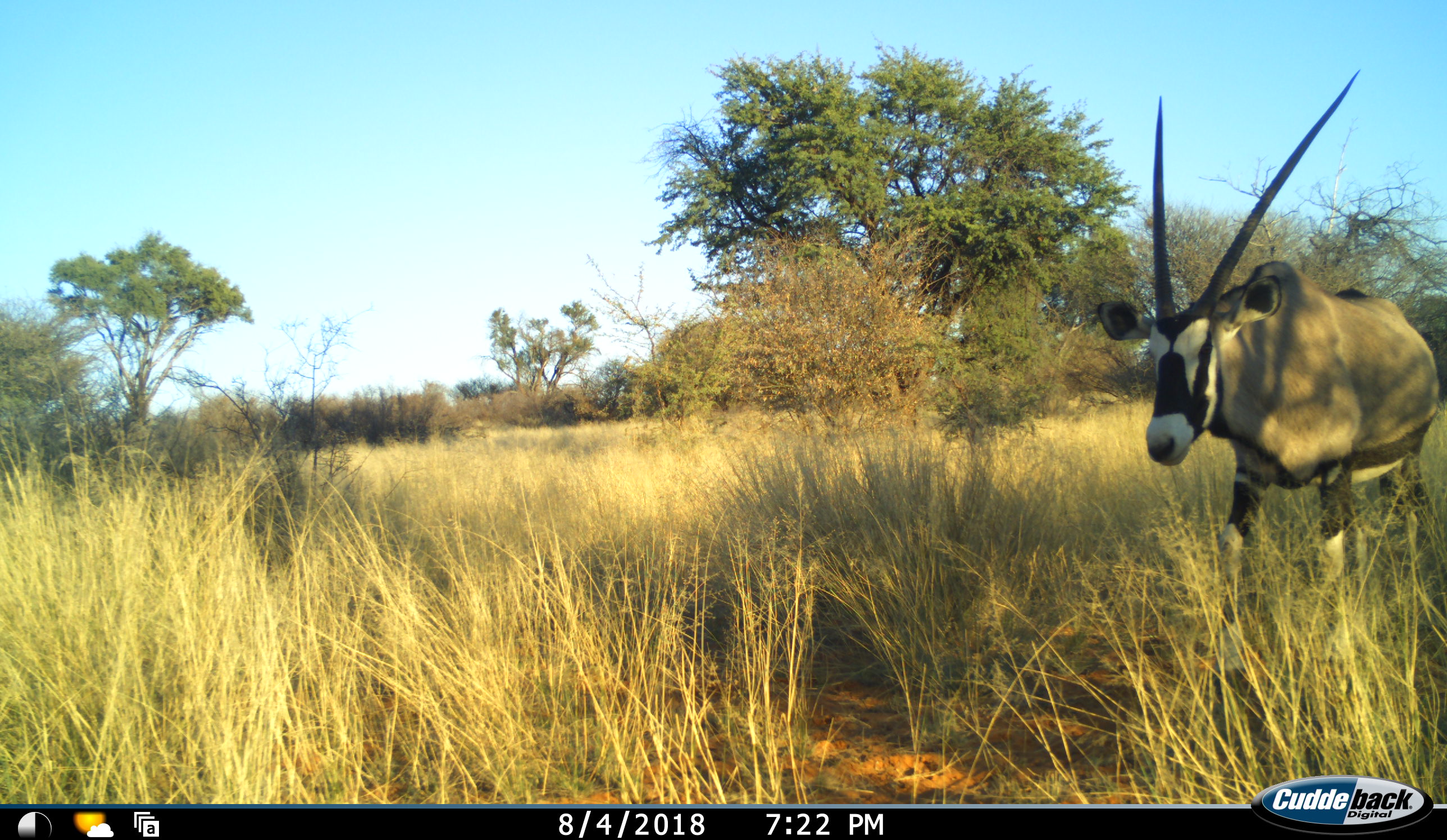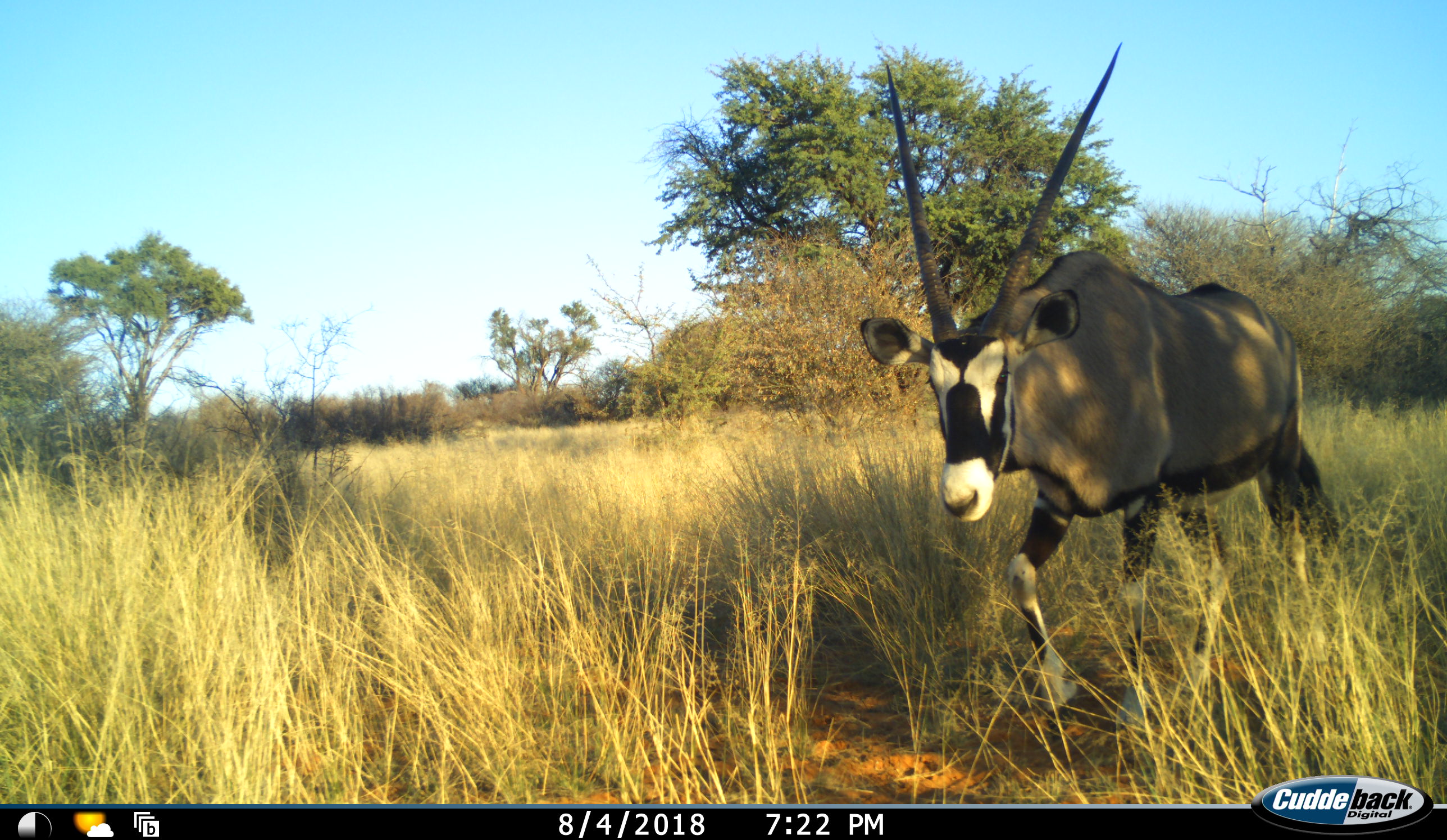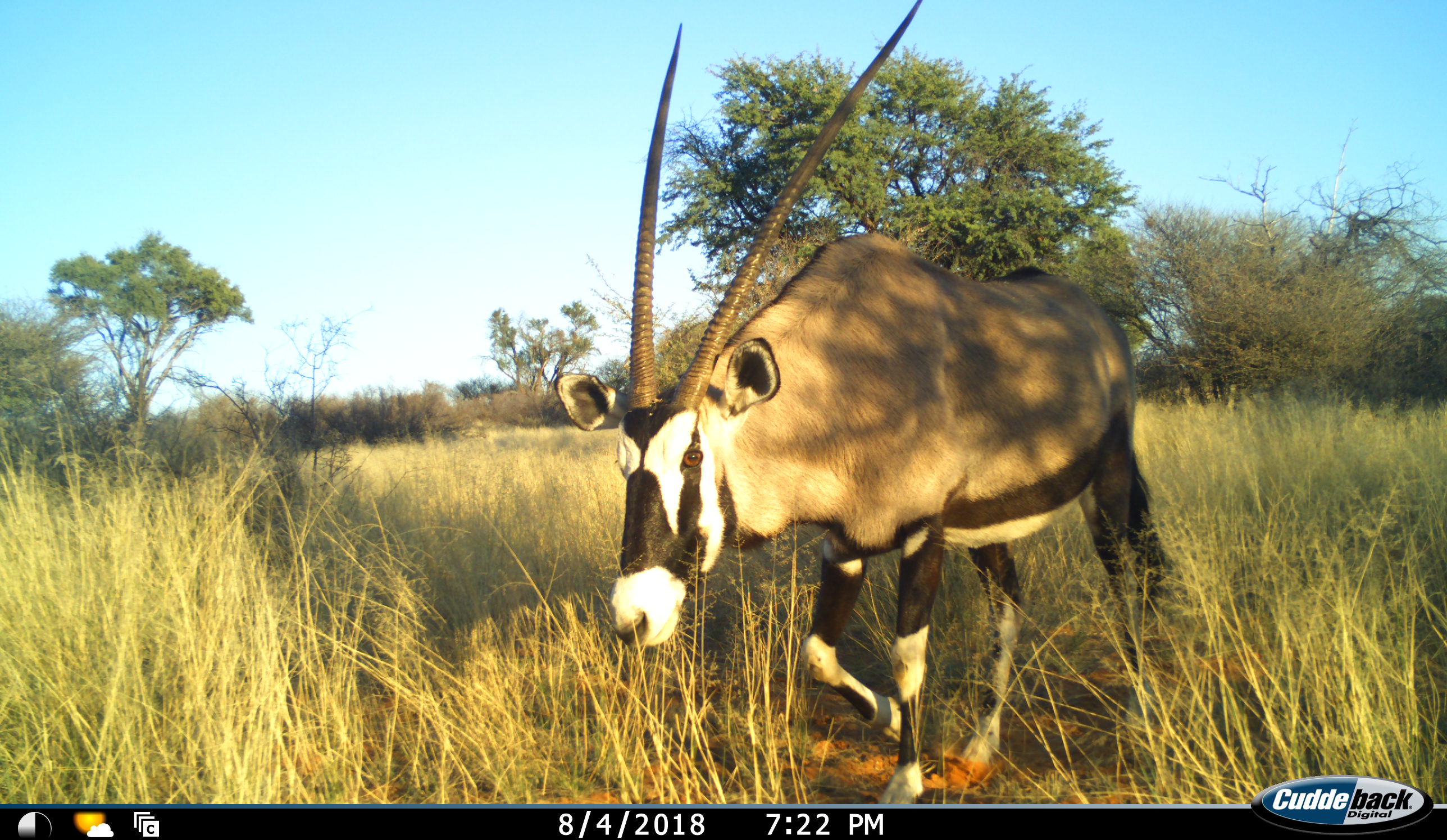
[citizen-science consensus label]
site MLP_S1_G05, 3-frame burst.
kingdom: Animalia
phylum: Chordata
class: Mammalia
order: Artiodactyla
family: Bovidae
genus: Oryx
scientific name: Oryx gazella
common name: gemsbok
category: oryx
Oryx (gemsbok) (Oryx gazella), count 1. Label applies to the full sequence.